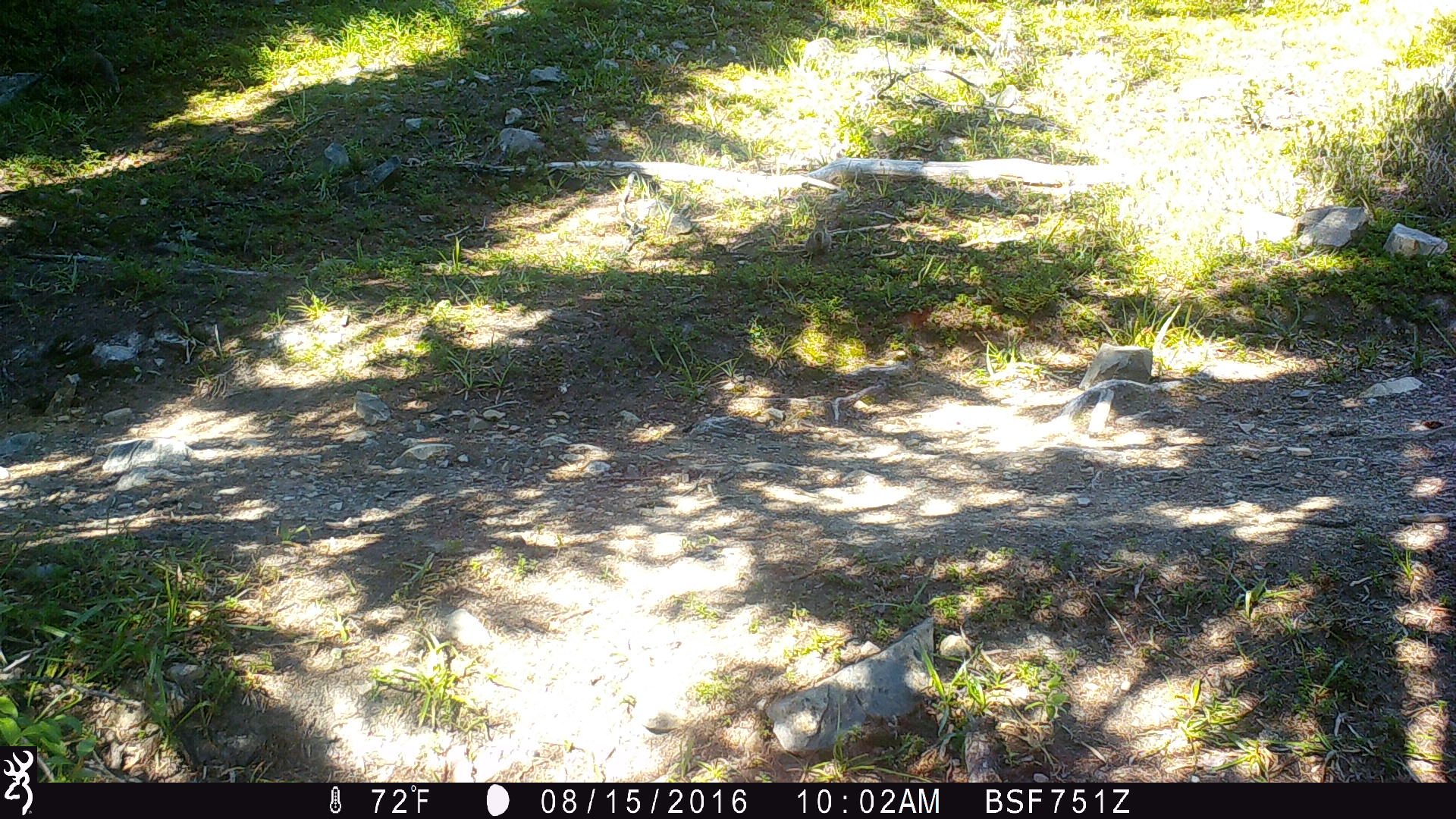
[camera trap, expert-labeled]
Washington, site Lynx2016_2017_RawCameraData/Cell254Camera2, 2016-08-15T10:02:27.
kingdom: Animalia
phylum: Chordata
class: Mammalia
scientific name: Mammalia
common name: small mammal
Small mammal (Mammalia). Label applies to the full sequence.